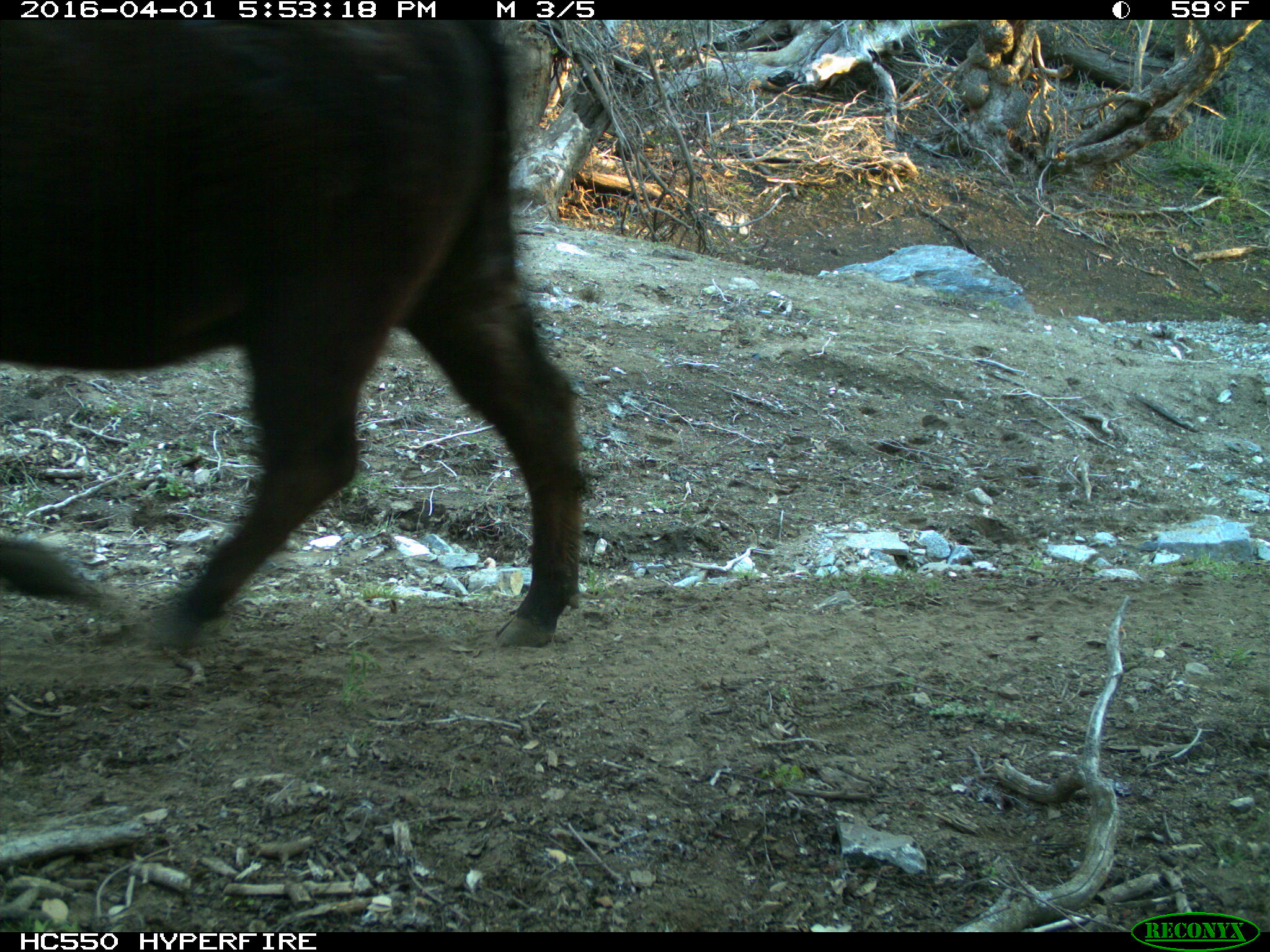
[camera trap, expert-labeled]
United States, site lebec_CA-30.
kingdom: Animalia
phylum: Chordata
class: Mammalia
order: Artiodactyla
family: Bovidae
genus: Bos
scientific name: Bos taurus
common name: domestic cow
Bos taurus (domestic cow).